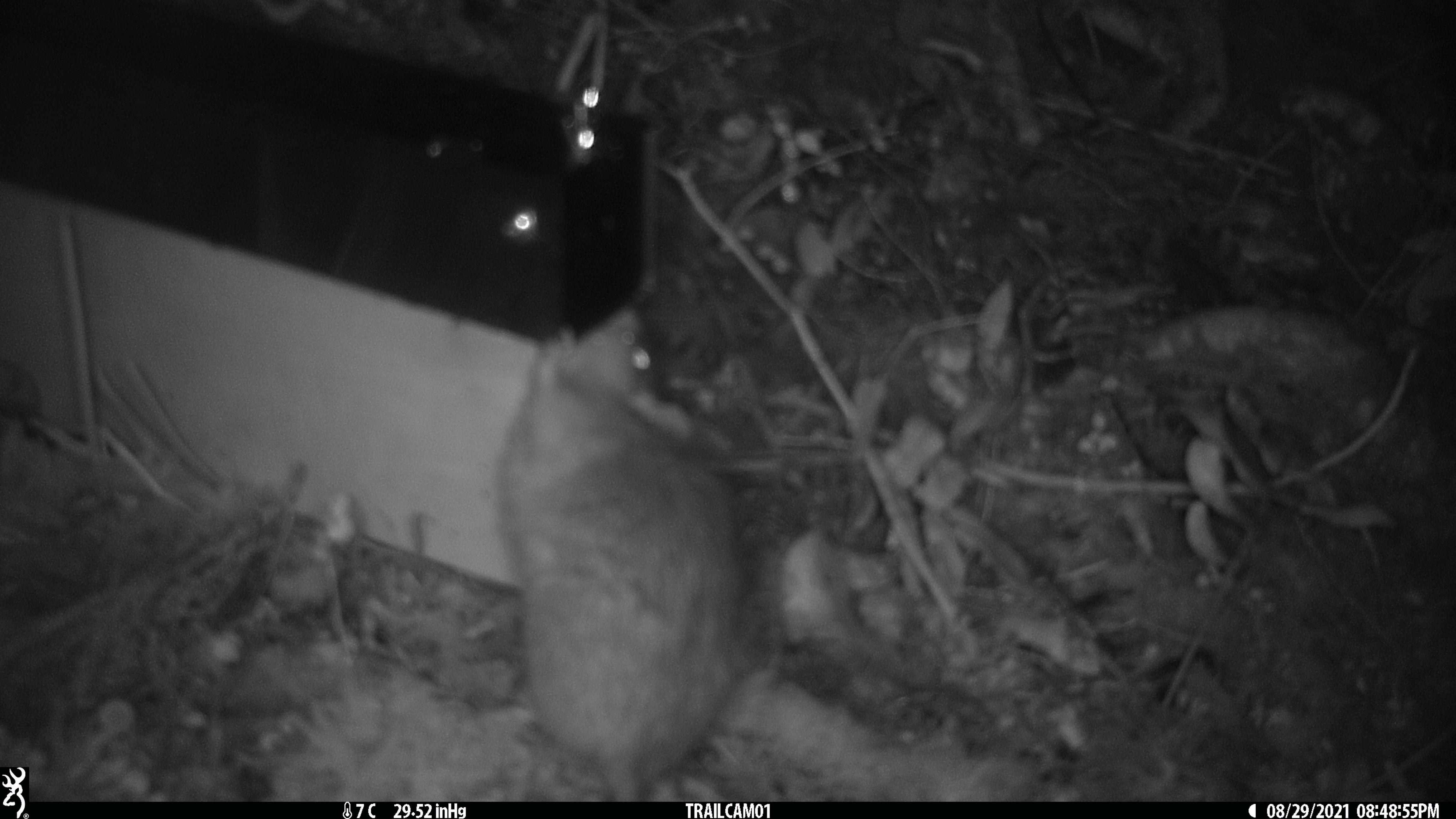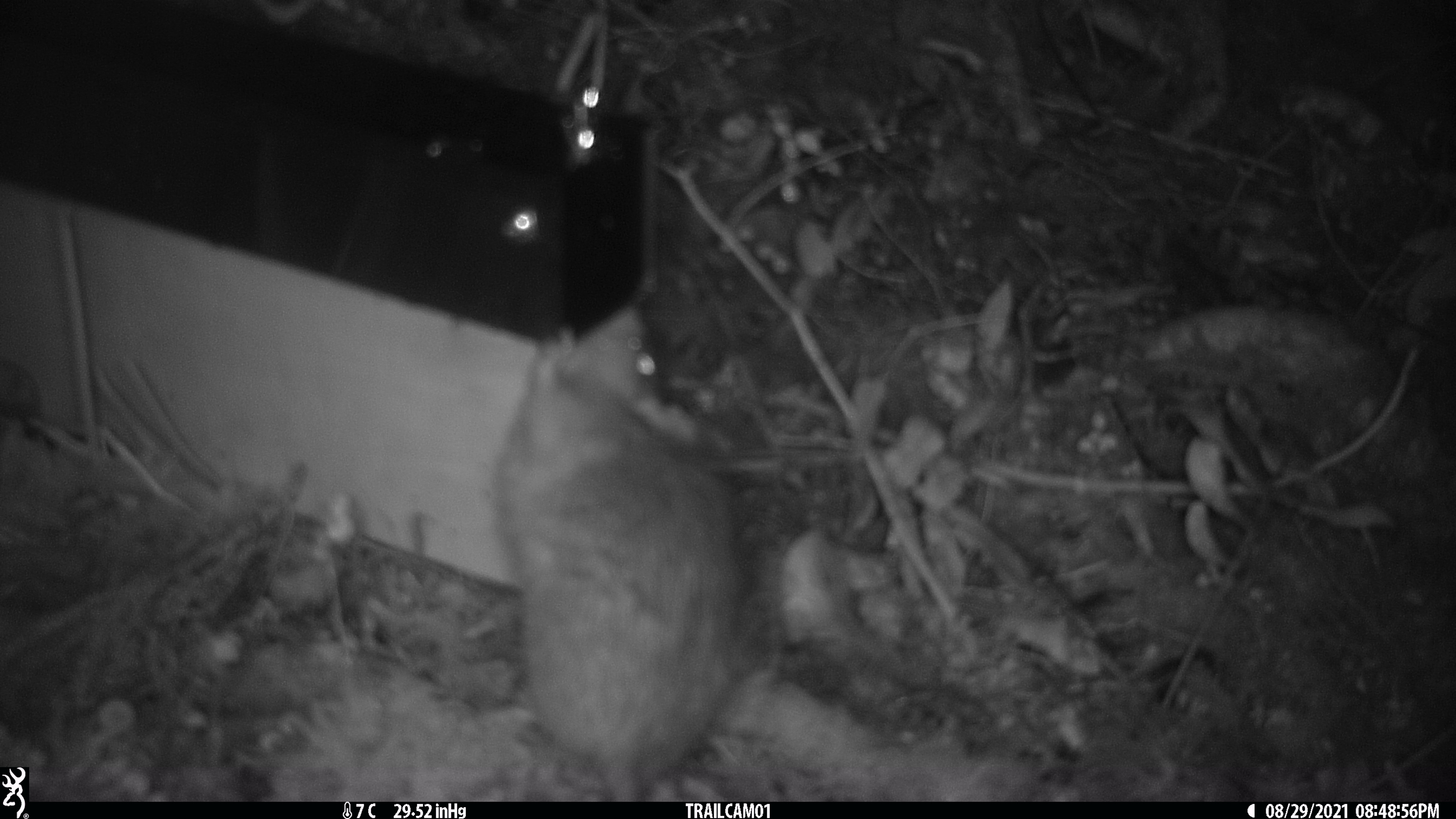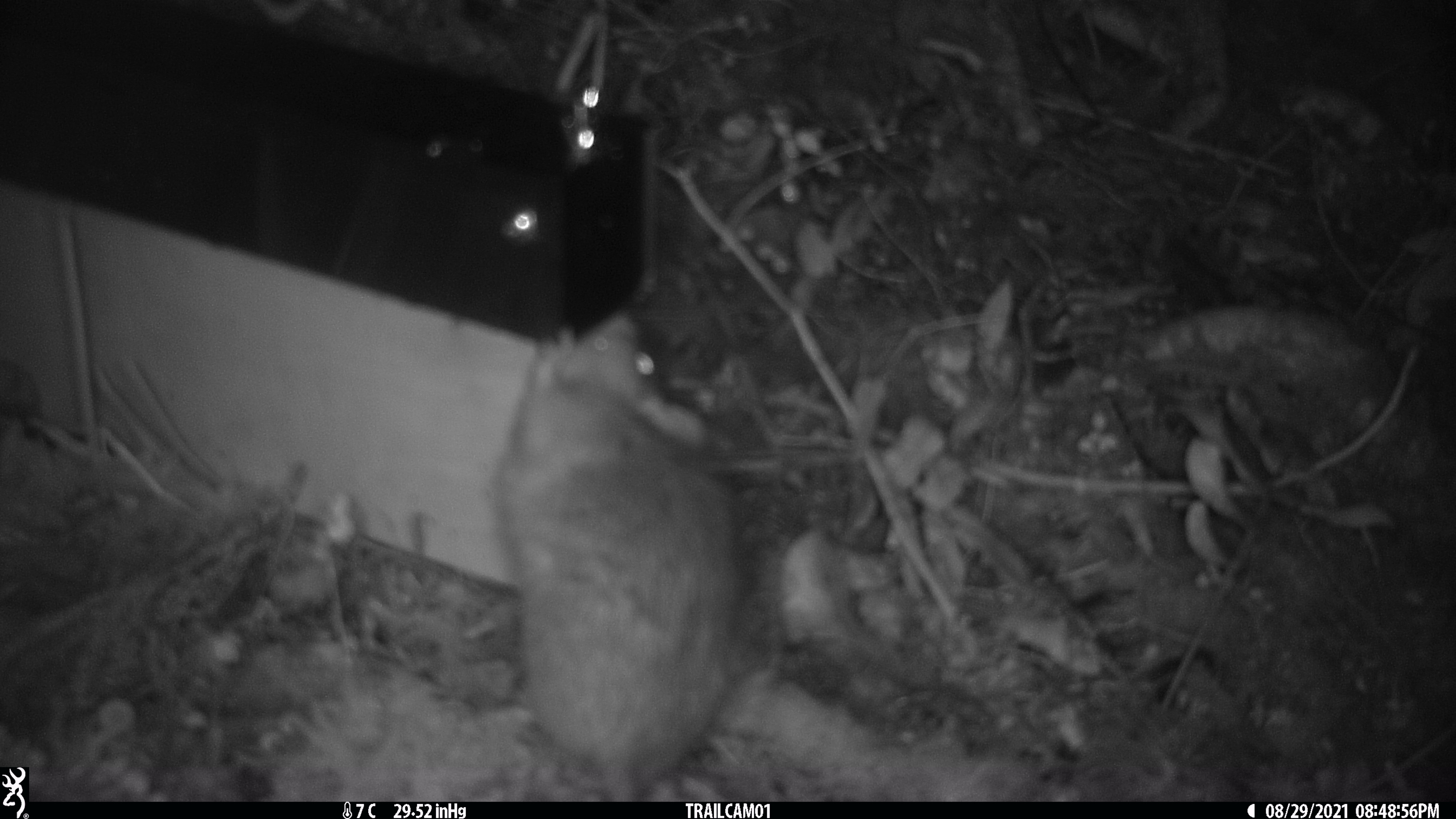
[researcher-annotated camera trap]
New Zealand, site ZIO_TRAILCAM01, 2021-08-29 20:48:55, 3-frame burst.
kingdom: Animalia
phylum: Chordata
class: Mammalia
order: Rodentia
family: Muridae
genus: Rattus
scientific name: Rattus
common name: rat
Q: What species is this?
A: Rat (Rattus).